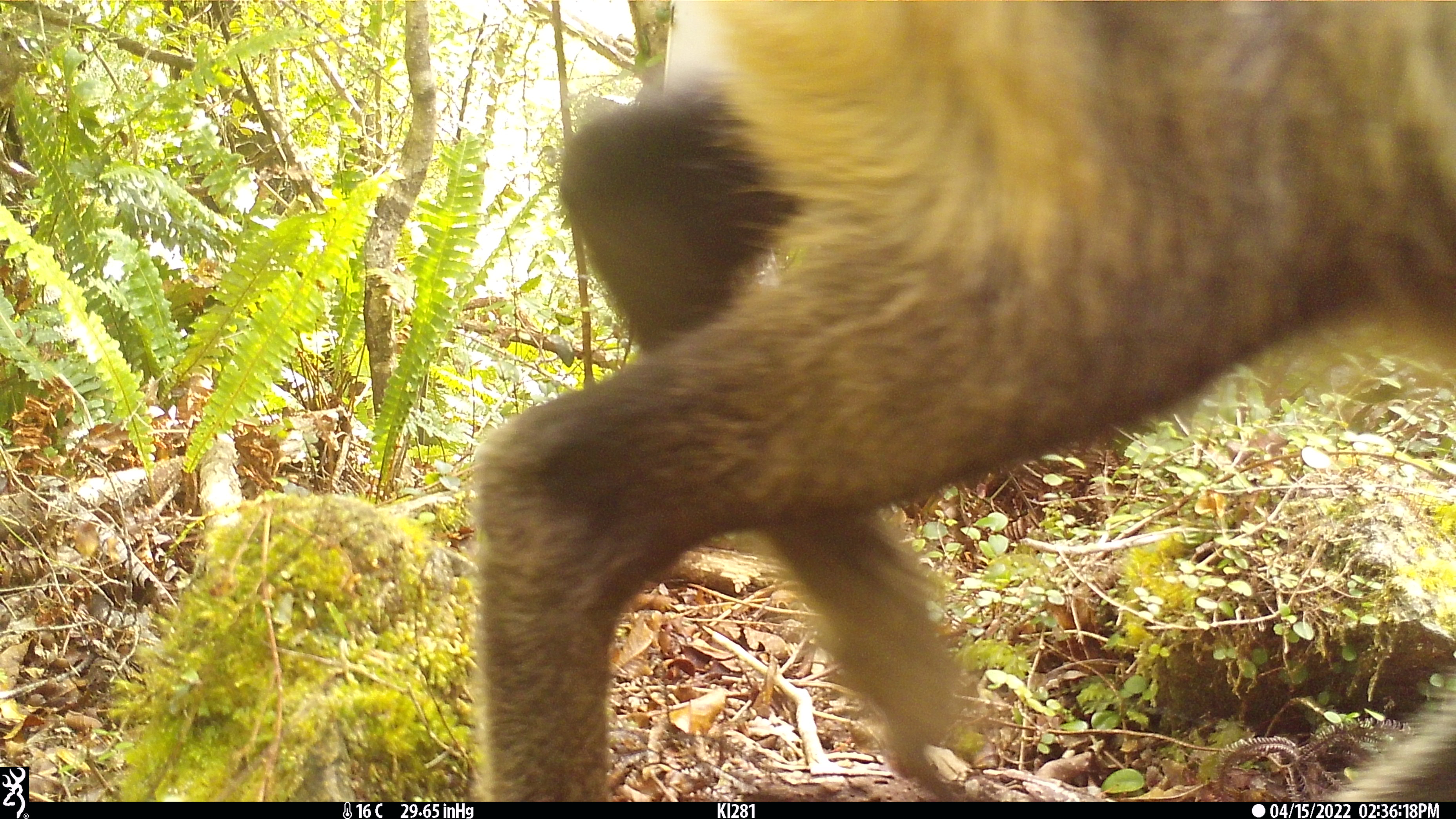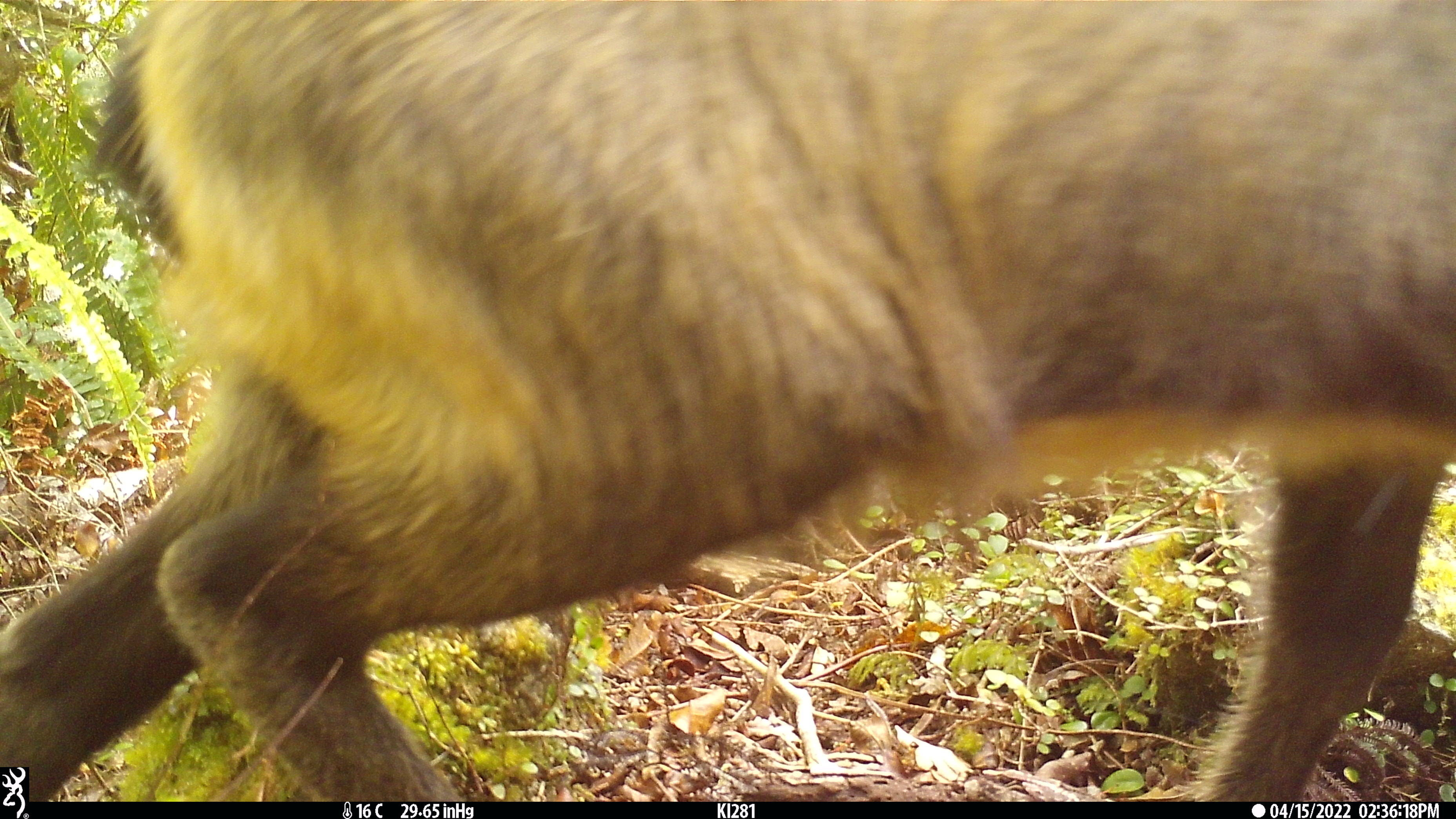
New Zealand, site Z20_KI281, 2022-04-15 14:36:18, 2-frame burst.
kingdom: Animalia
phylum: Chordata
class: Mammalia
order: Artiodactyla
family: Bovidae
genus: Rupicapra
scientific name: Rupicapra rupicapra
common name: alpine chamois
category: chamois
Chamois (alpine chamois) (Rupicapra rupicapra).